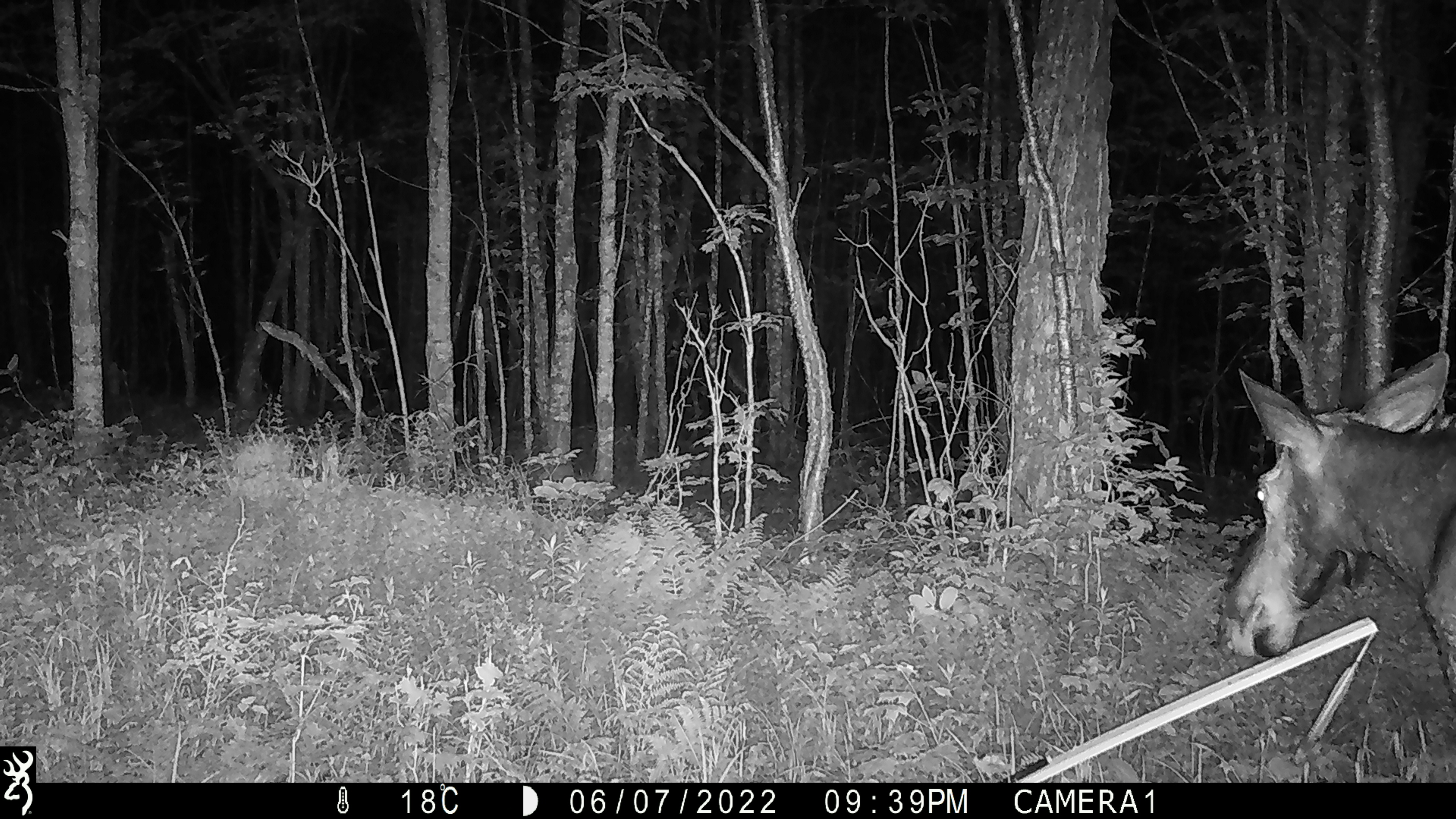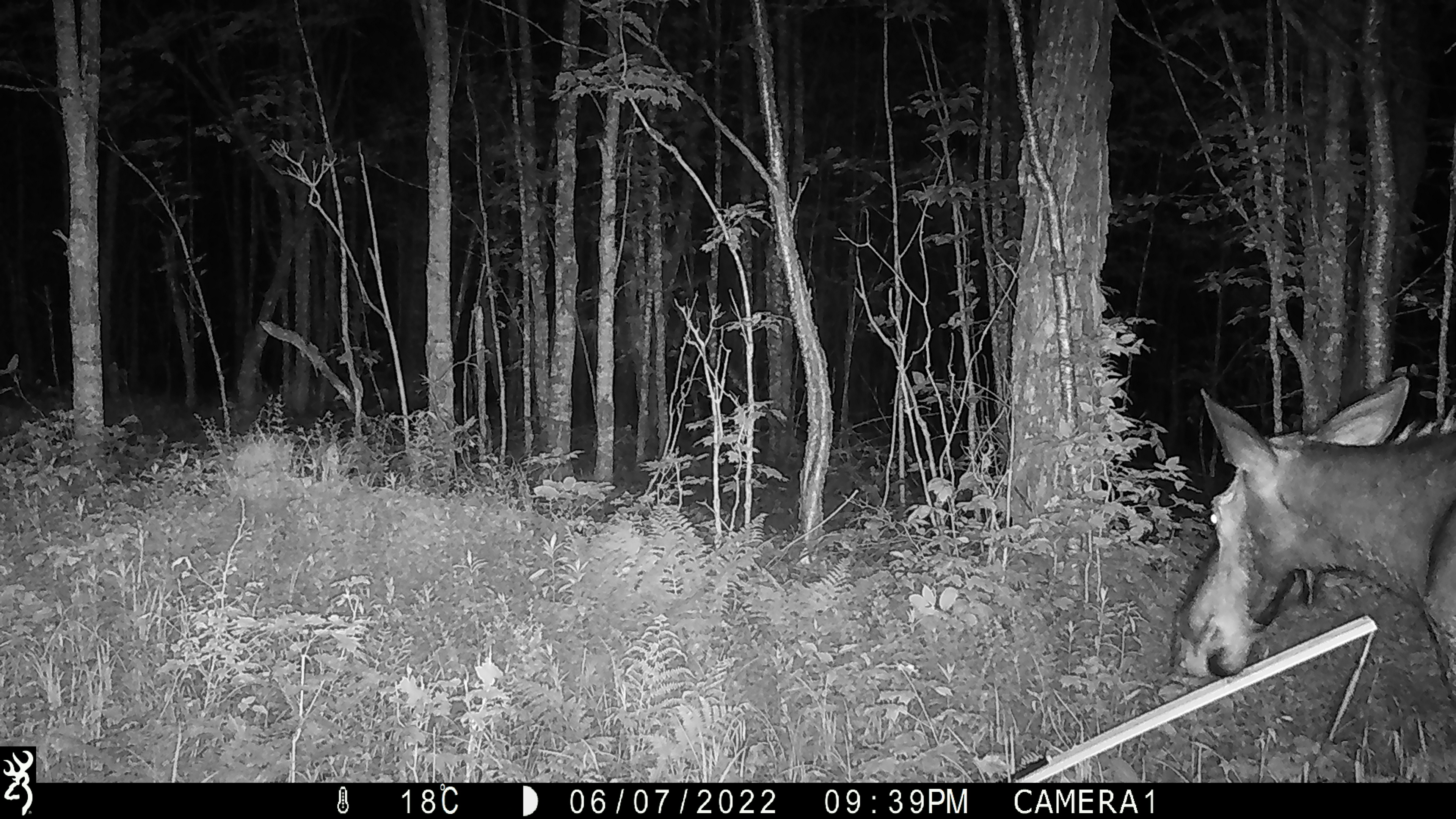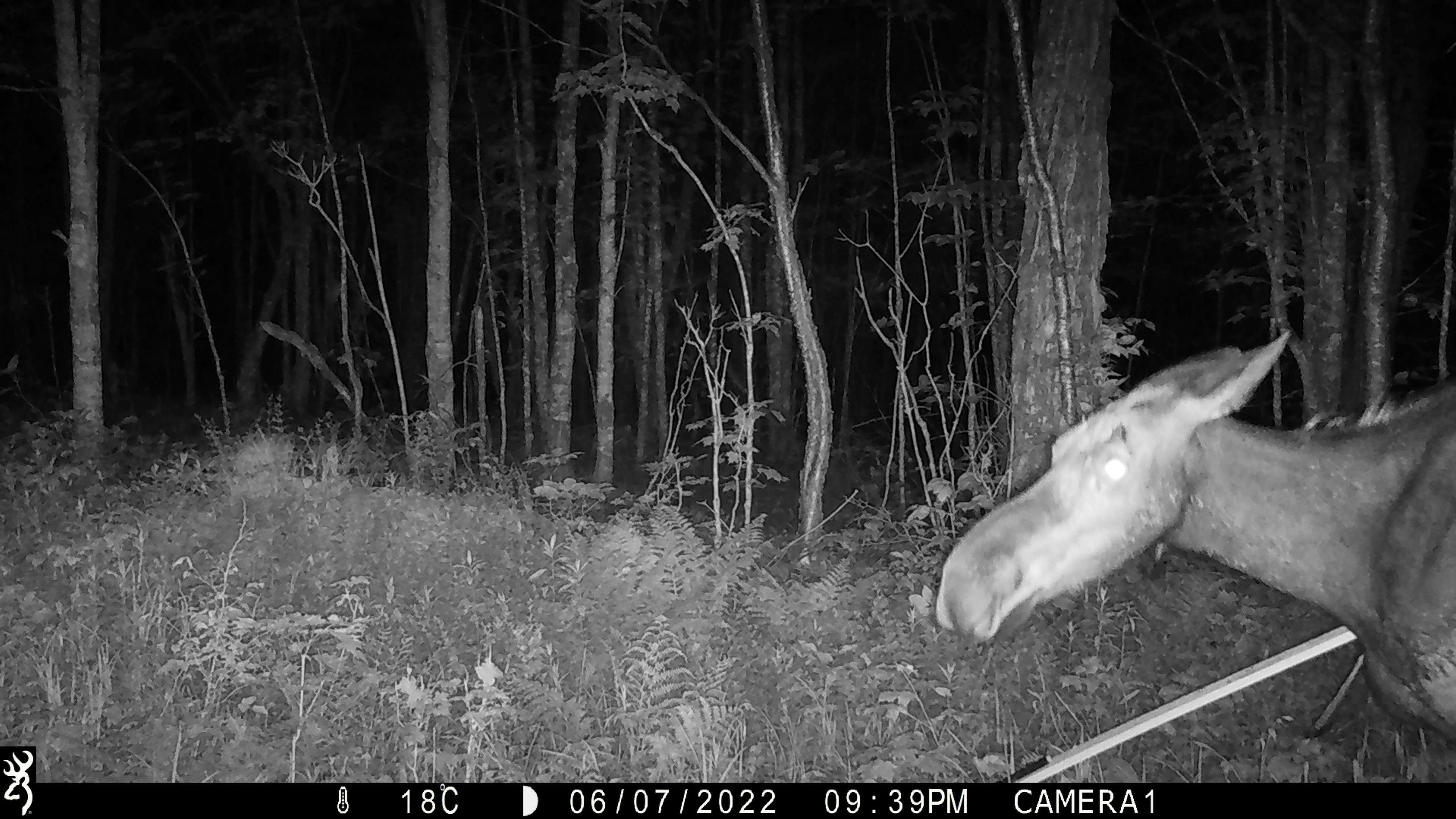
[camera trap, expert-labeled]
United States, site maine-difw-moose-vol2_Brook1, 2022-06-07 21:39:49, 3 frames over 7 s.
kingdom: Animalia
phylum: Chordata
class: Mammalia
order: Artiodactyla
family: Cervidae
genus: Alces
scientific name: Alces alces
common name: moose